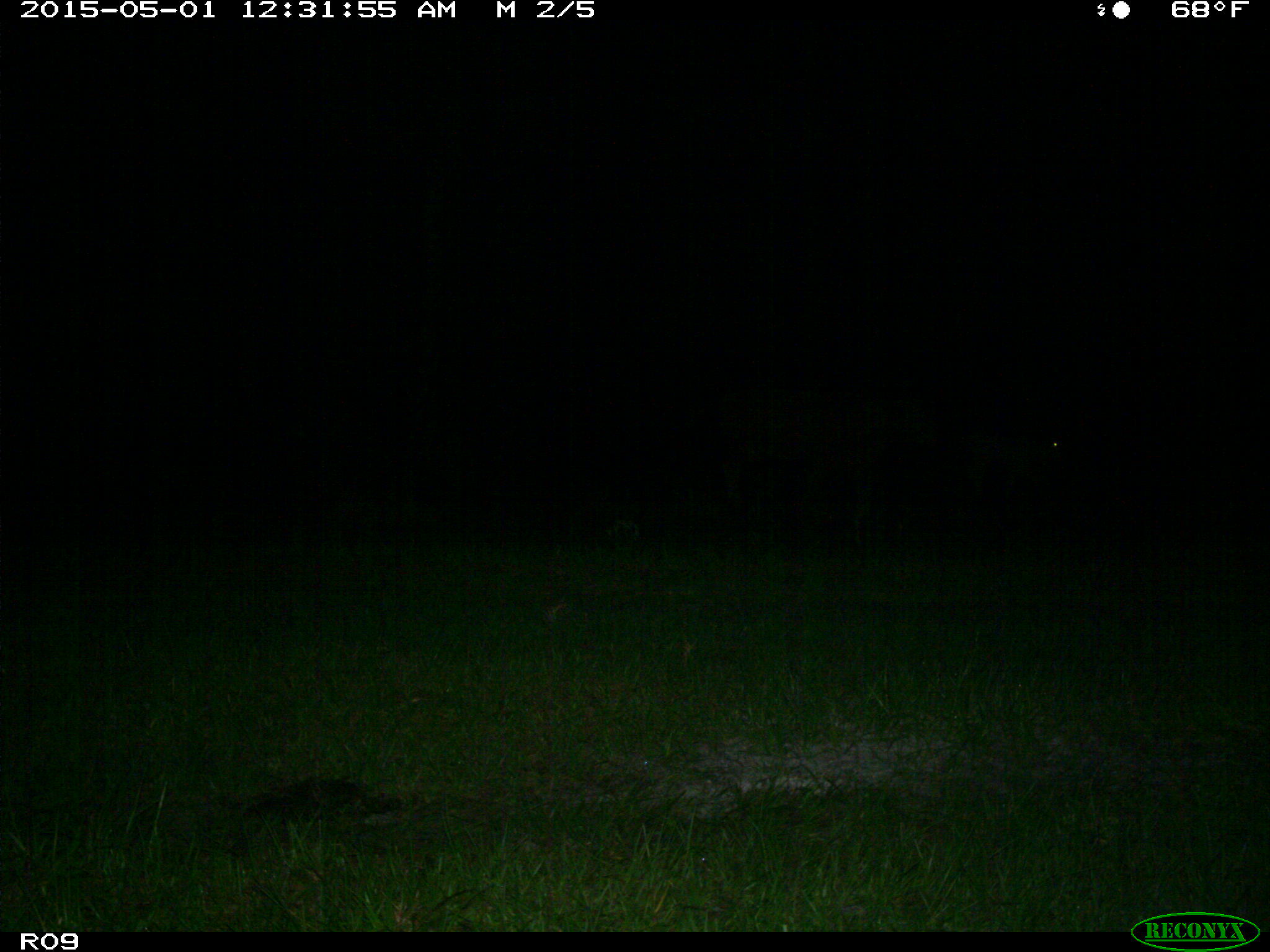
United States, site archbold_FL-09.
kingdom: Animalia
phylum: Chordata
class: Mammalia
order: Artiodactyla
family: Bovidae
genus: Bos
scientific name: Bos taurus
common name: domestic cow